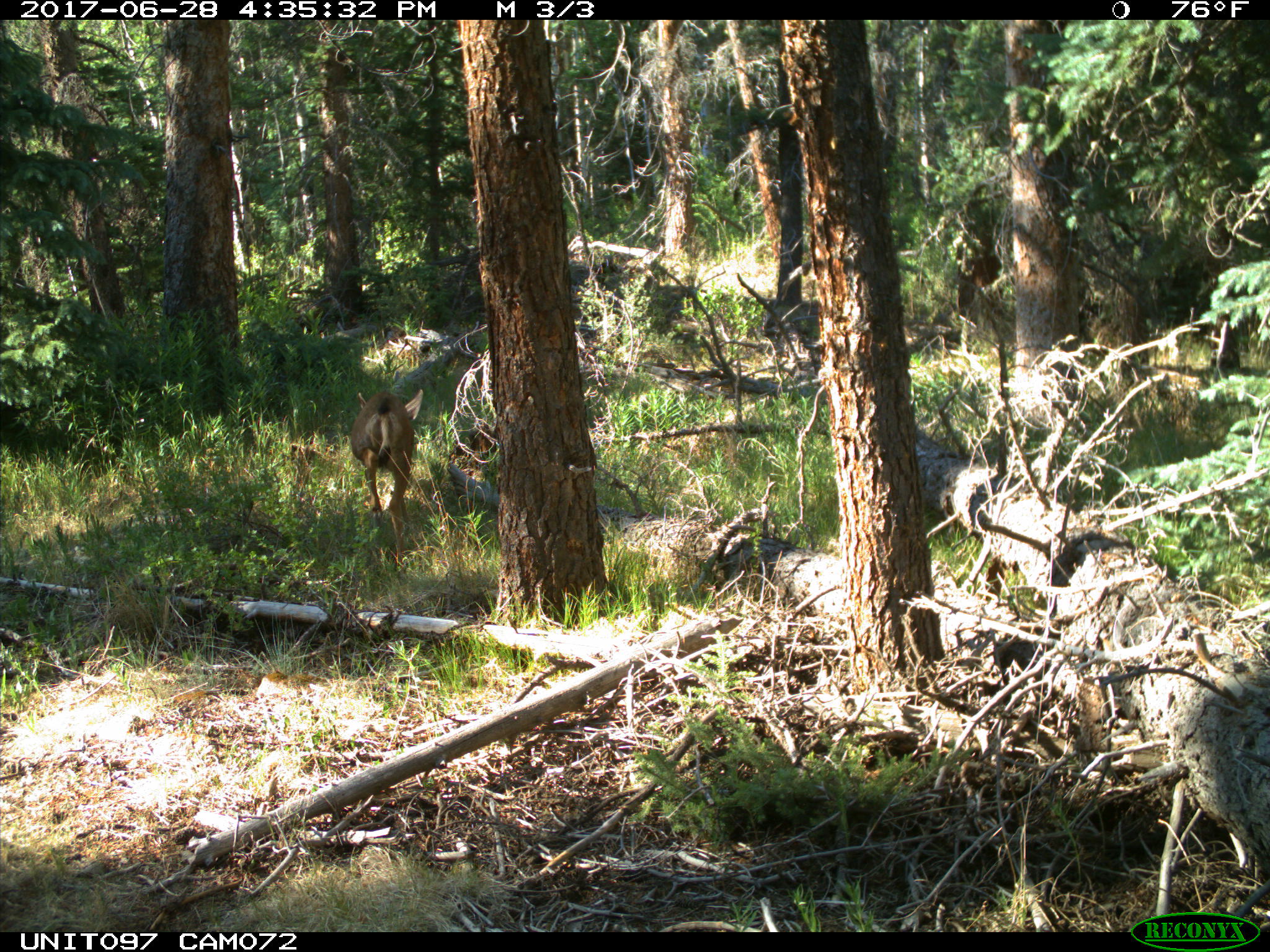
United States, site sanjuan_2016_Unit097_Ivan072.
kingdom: Animalia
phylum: Chordata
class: Mammalia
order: Artiodactyla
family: Cervidae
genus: Odocoileus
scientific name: Odocoileus hemionus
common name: mule deer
Odocoileus hemionus (mule deer).